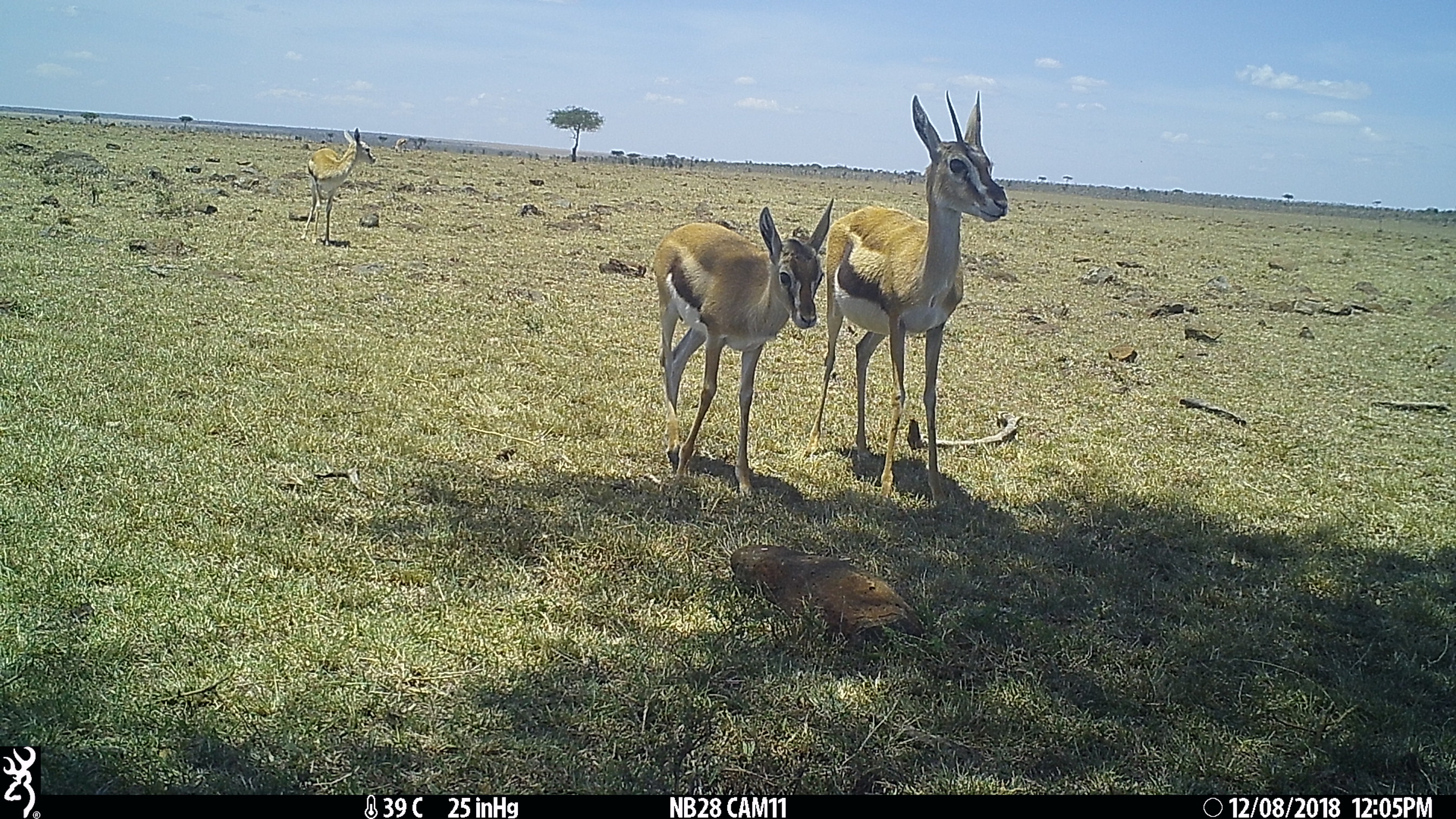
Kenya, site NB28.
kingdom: Animalia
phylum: Chordata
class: Mammalia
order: Artiodactyla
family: Bovidae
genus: Eudorcas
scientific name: Eudorcas thomsonii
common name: thomon's gazelle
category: gazelle thomsons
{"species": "gazelle thomsons (thomon's gazelle) (Eudorcas thomsonii)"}